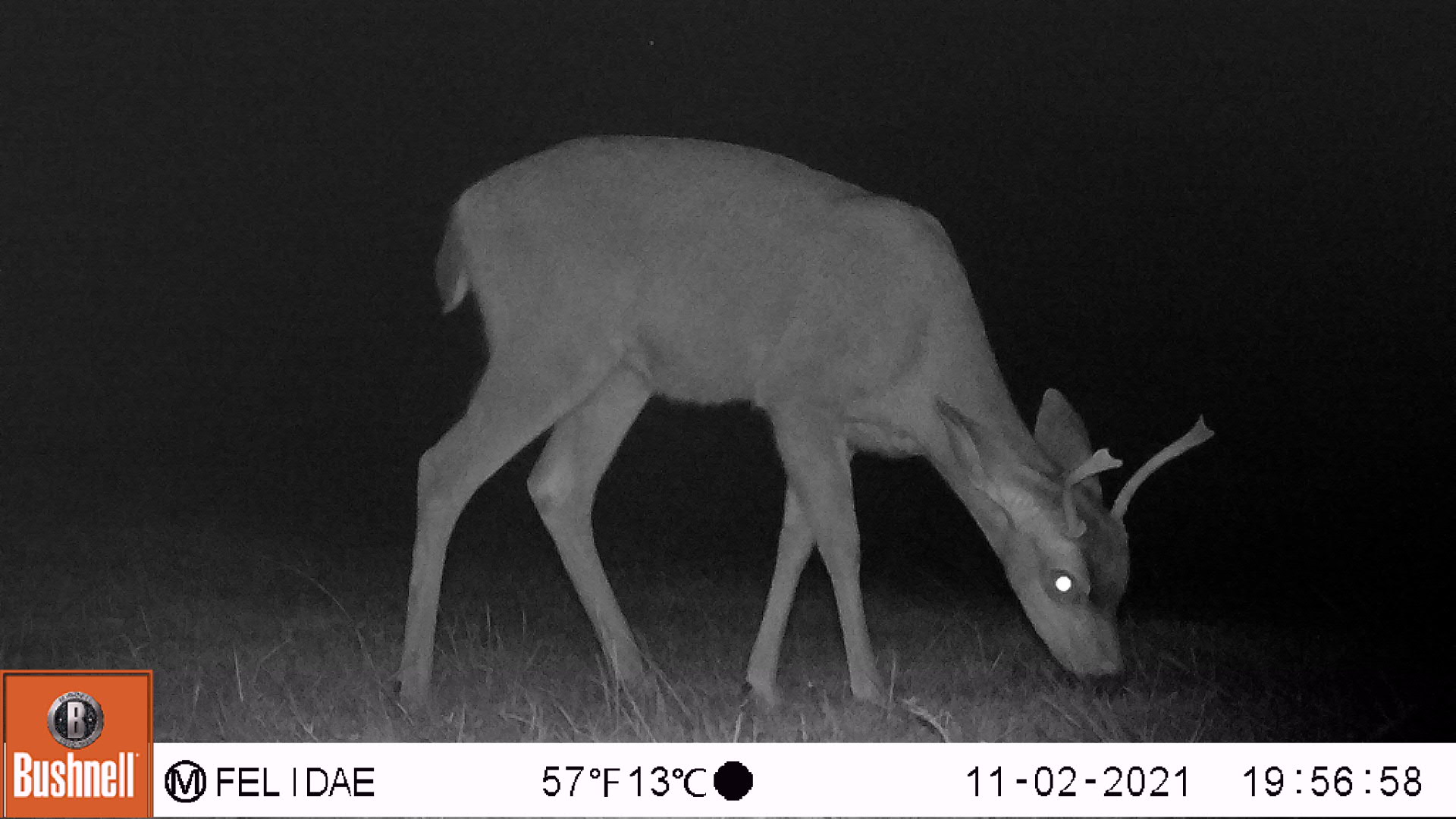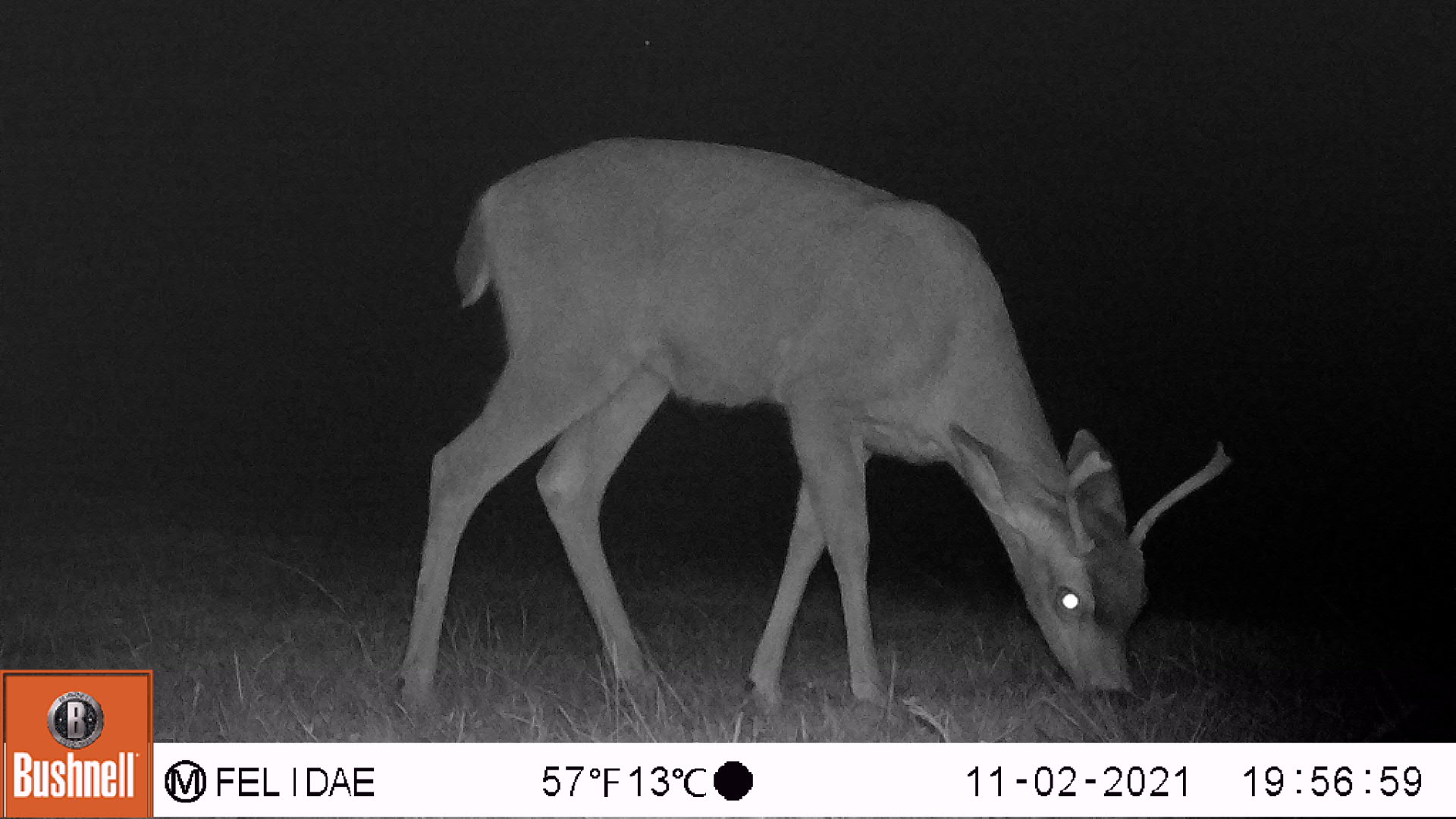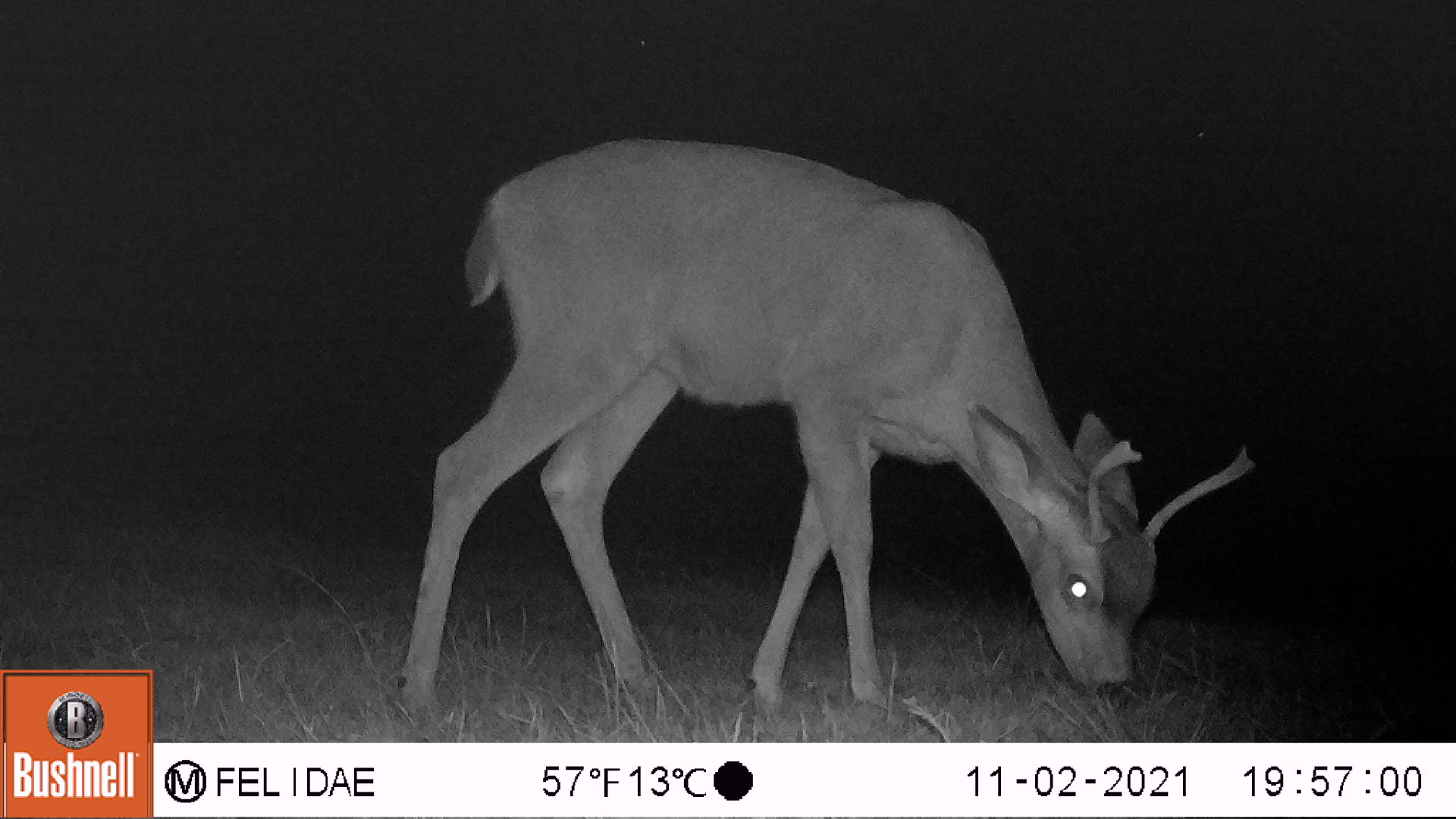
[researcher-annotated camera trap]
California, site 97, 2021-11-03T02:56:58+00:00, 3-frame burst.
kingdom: Animalia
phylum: Chordata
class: Mammalia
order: Artiodactyla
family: Cervidae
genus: Odocoileus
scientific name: Odocoileus hemionus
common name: mule deer